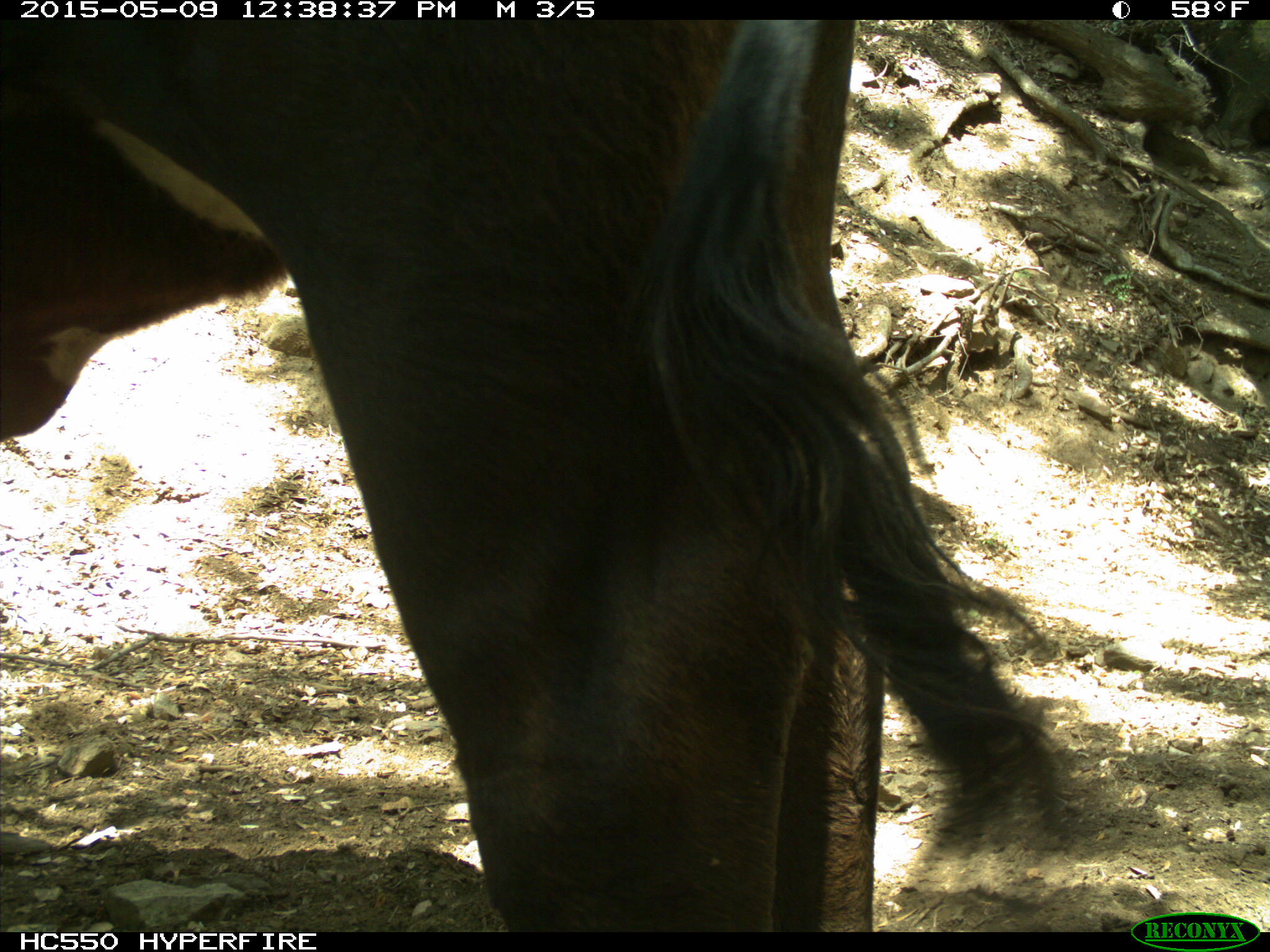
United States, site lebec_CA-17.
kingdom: Animalia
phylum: Chordata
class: Mammalia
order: Artiodactyla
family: Bovidae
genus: Bos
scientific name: Bos taurus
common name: domestic cow